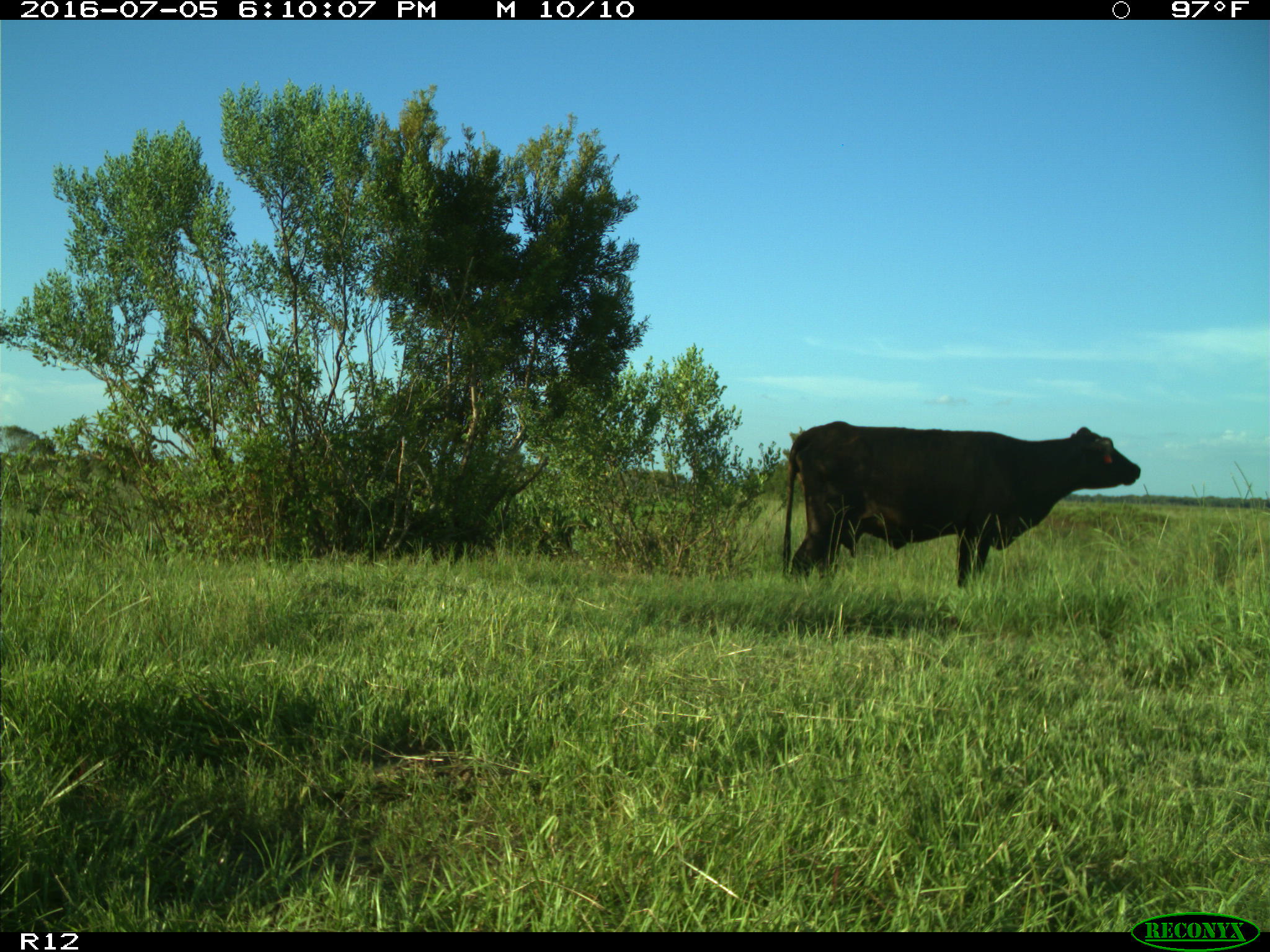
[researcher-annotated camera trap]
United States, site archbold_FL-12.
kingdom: Animalia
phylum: Chordata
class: Mammalia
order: Artiodactyla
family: Bovidae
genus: Bos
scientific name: Bos taurus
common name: domestic cow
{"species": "Bos taurus (domestic cow)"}